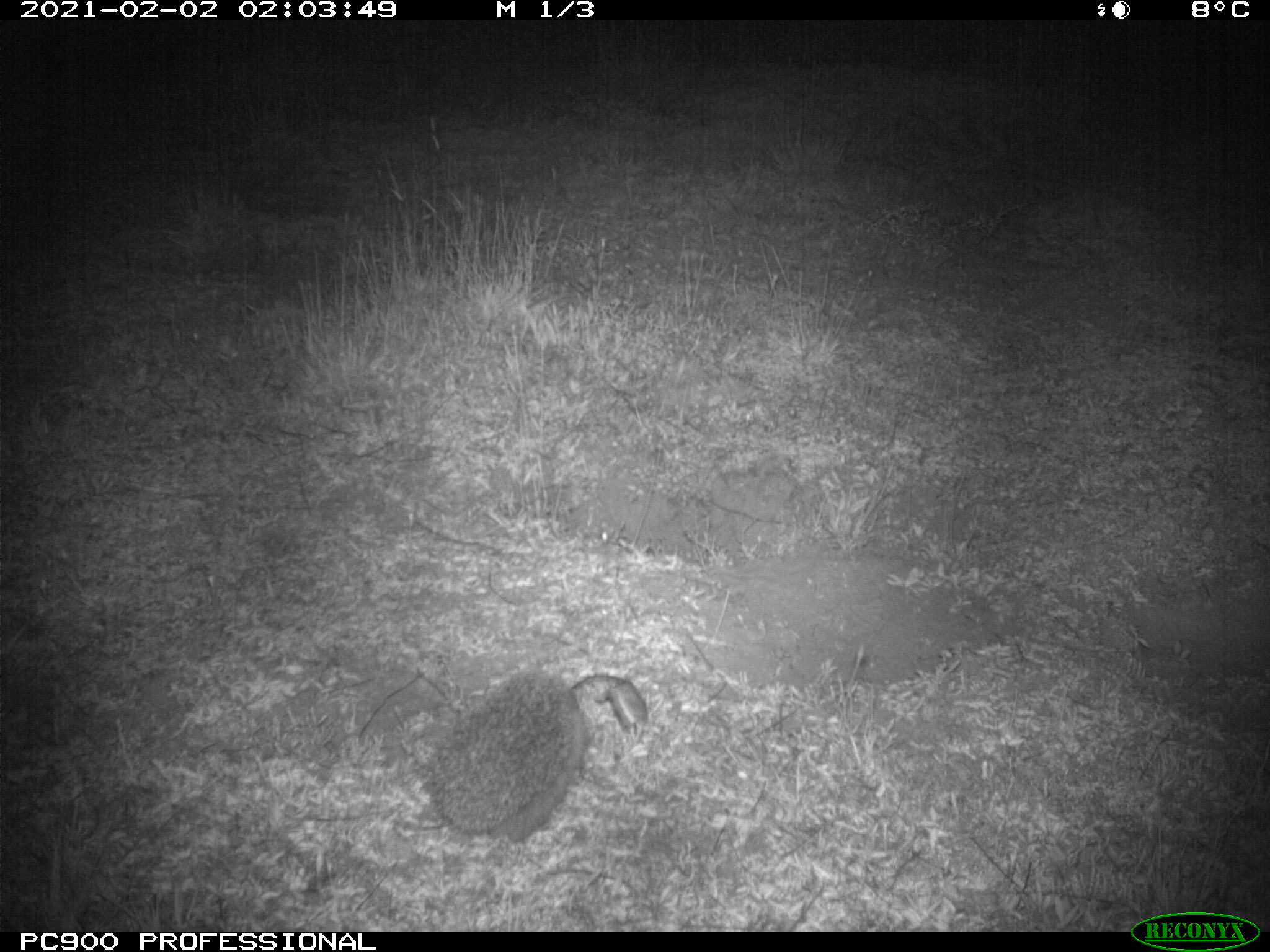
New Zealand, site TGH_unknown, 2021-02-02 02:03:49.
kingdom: Animalia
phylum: Chordata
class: Mammalia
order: Eulipotyphla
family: Erinaceidae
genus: Erinaceus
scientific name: Erinaceus europaeus europaeus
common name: european hedgehog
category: hedgehog